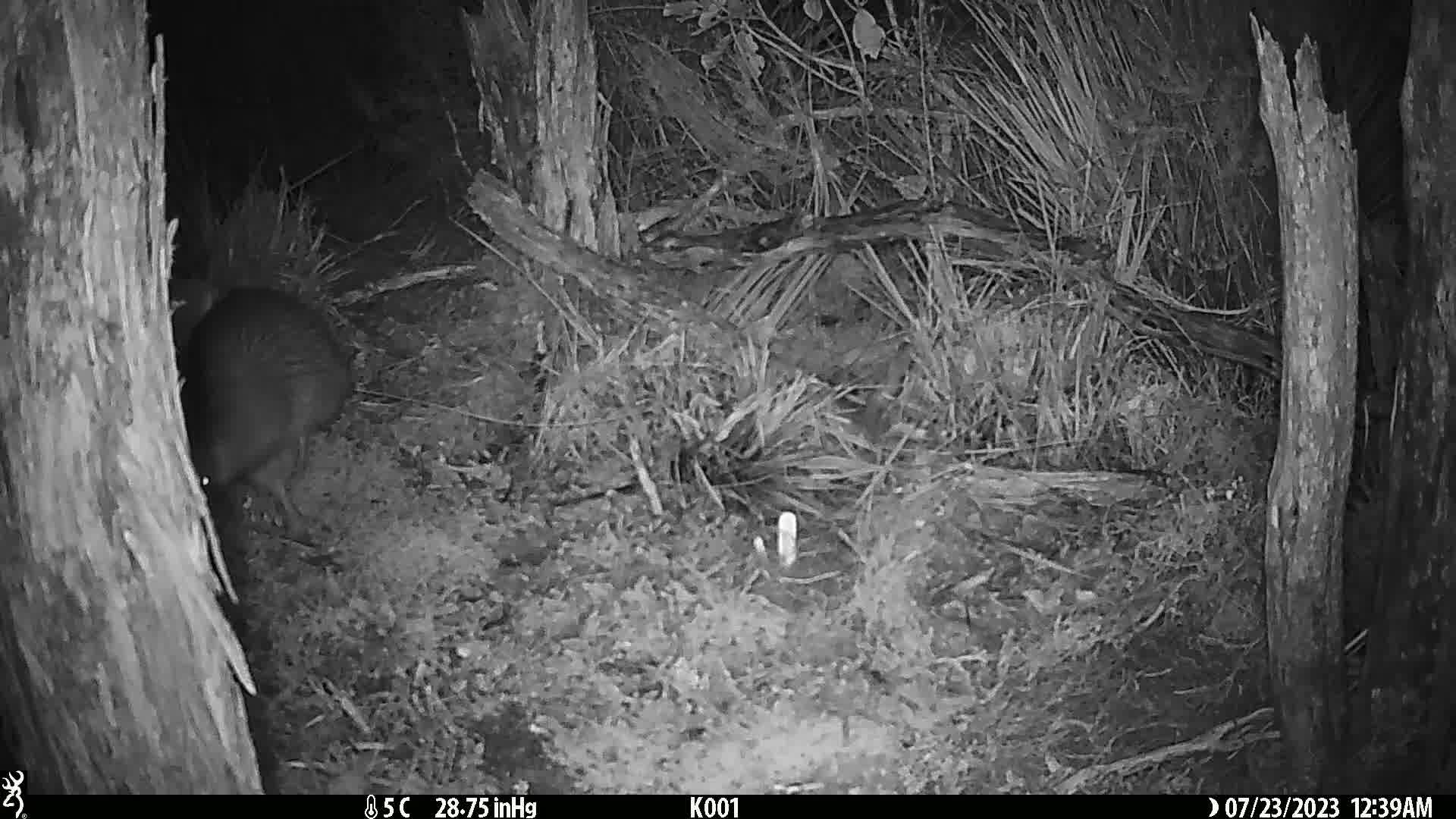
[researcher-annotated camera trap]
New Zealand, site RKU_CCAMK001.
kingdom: Animalia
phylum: Chordata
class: Aves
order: Apterygiformes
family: Apterygidae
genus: Apteryx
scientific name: Apteryx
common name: kiwi